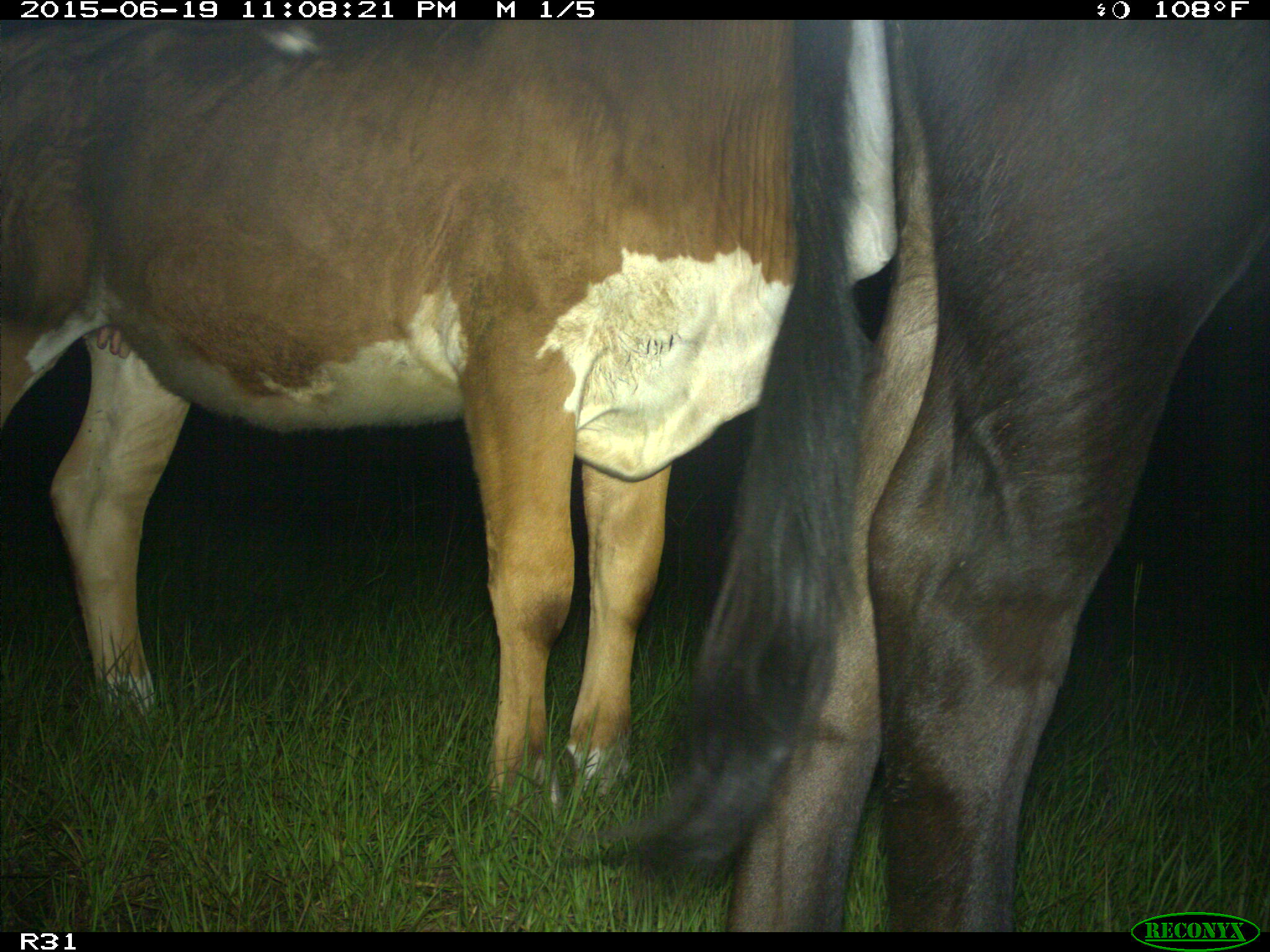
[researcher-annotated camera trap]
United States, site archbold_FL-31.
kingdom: Animalia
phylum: Chordata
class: Mammalia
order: Artiodactyla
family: Bovidae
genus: Bos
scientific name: Bos taurus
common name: domestic cow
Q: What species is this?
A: Bos taurus (domestic cow).